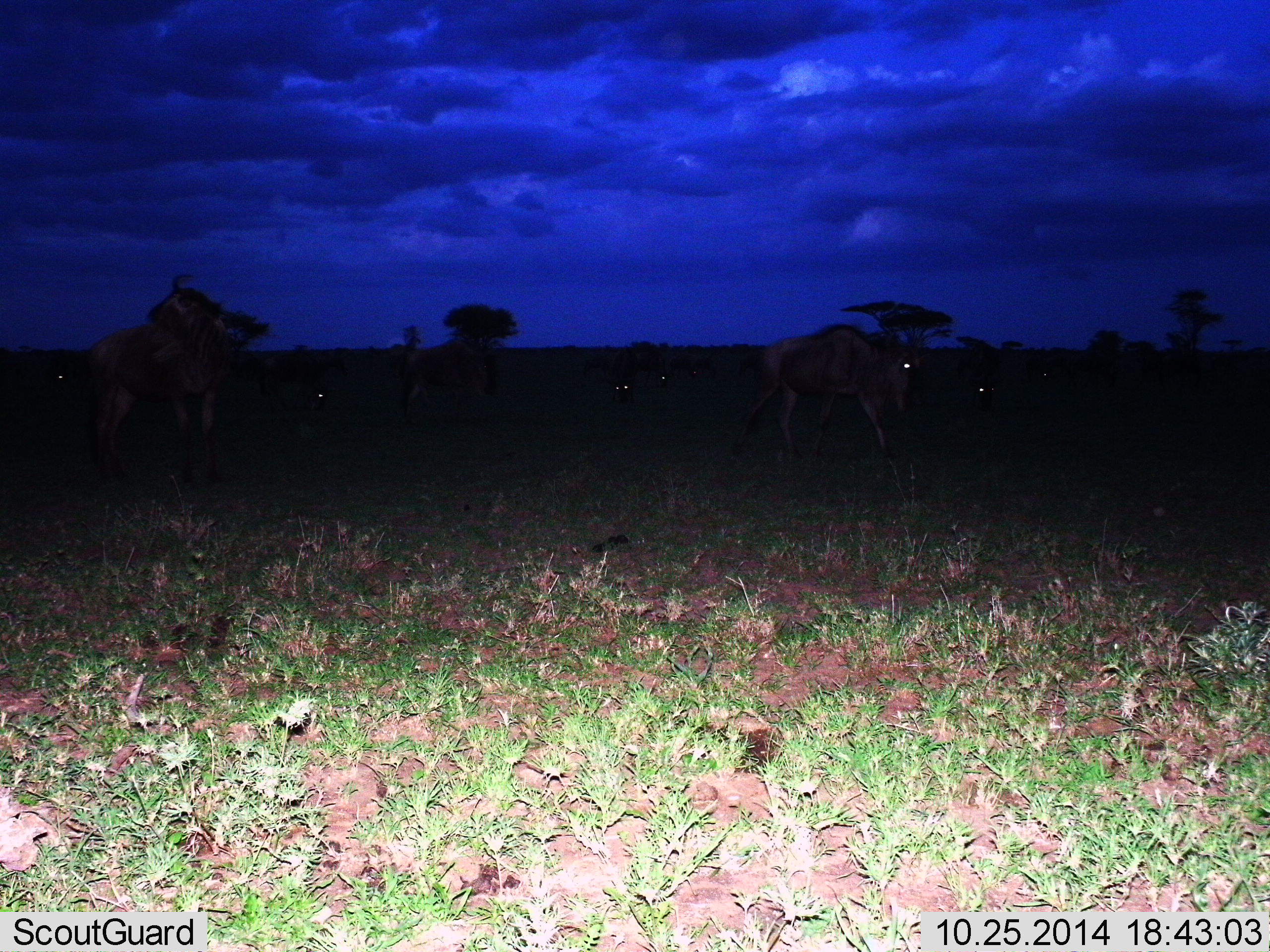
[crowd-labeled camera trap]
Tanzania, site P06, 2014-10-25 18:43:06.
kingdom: Animalia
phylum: Chordata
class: Mammalia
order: Artiodactyla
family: Bovidae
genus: Connochaetes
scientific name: Connochaetes taurinus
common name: blue wildebeest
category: wildebeest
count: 7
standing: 80%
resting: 10%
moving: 30%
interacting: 0%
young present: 0%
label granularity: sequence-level